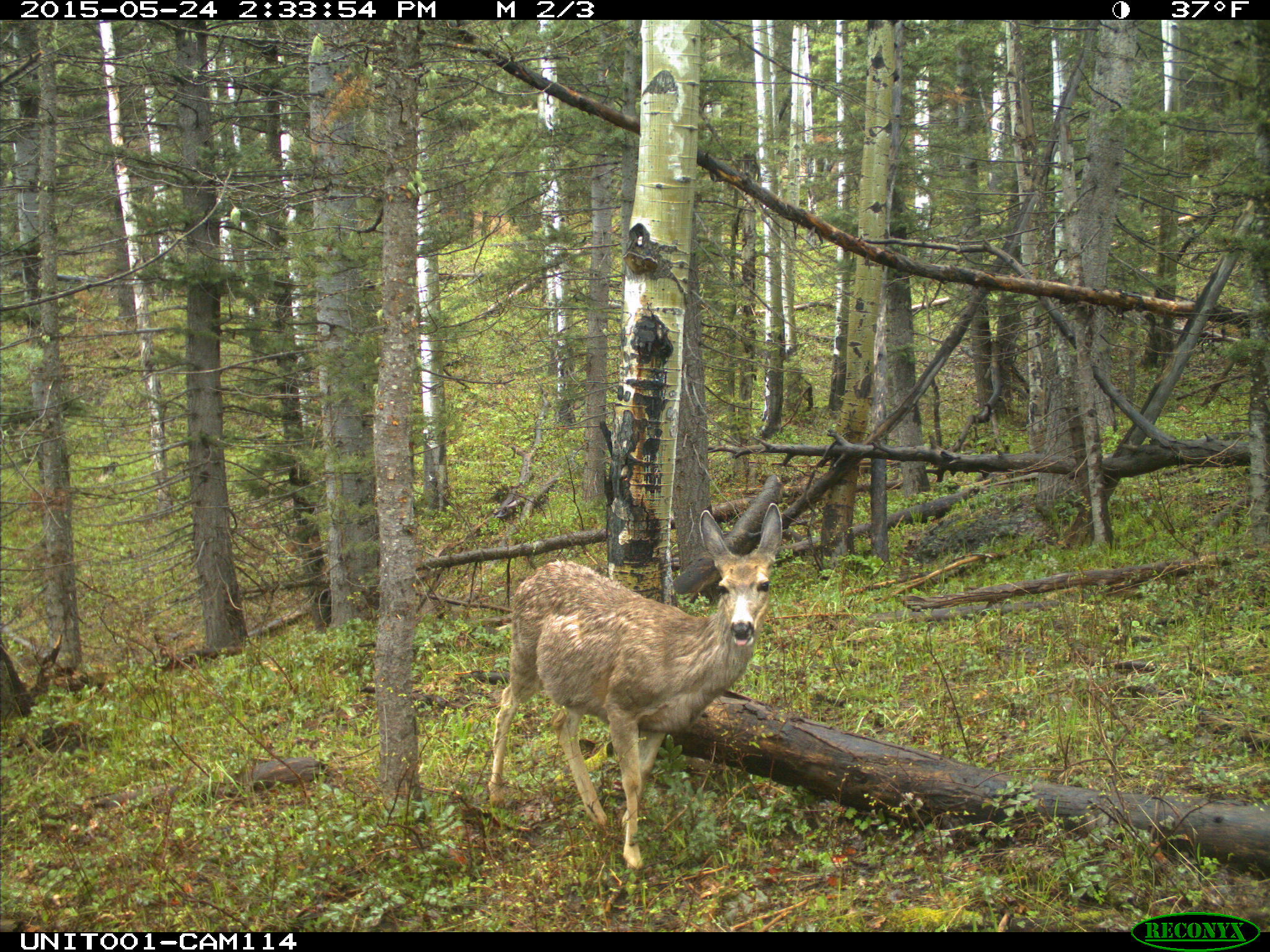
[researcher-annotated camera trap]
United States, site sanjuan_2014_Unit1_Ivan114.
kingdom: Animalia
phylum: Chordata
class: Mammalia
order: Artiodactyla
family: Cervidae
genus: Odocoileus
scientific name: Odocoileus hemionus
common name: mule deer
Odocoileus hemionus (mule deer).